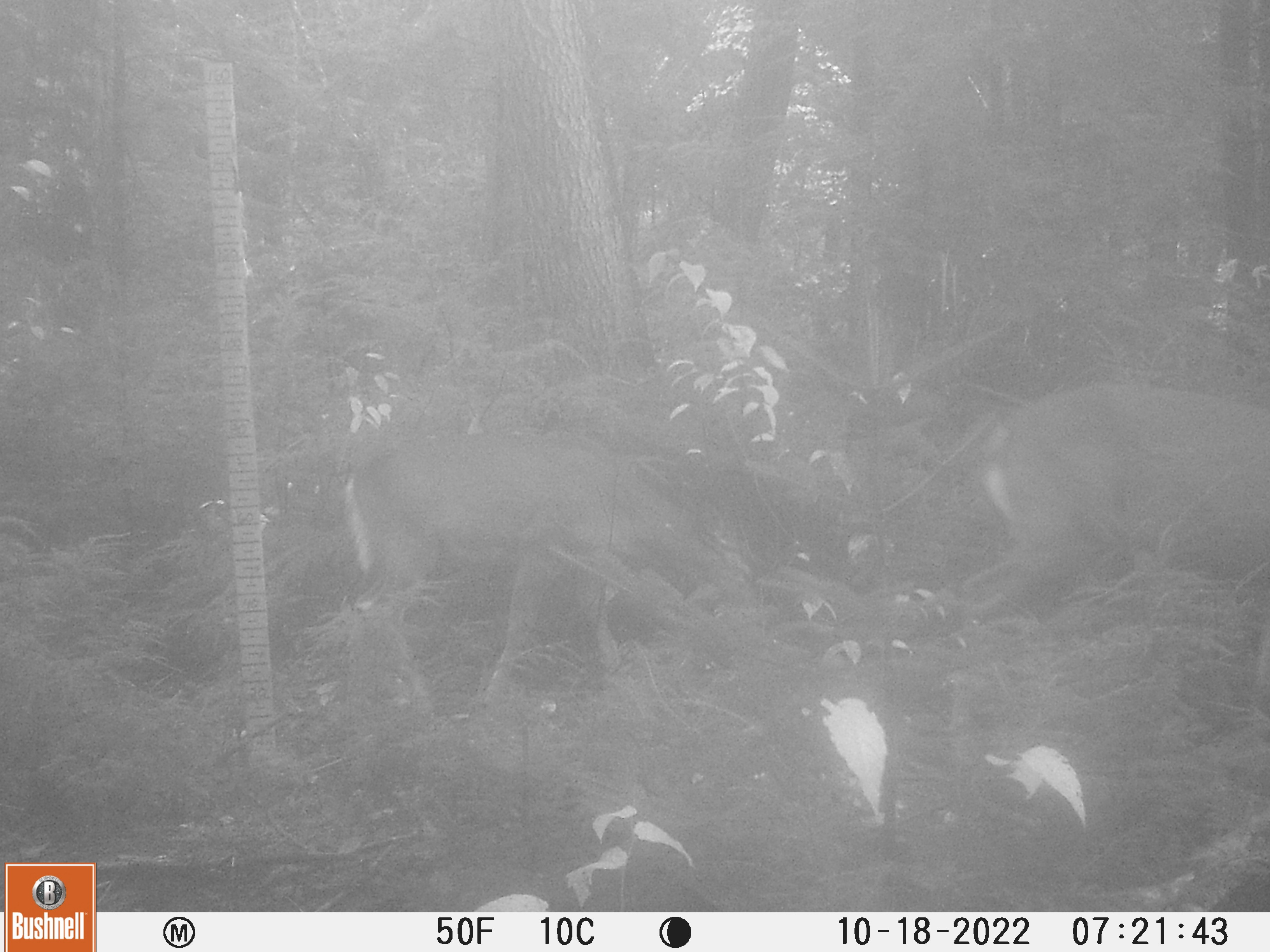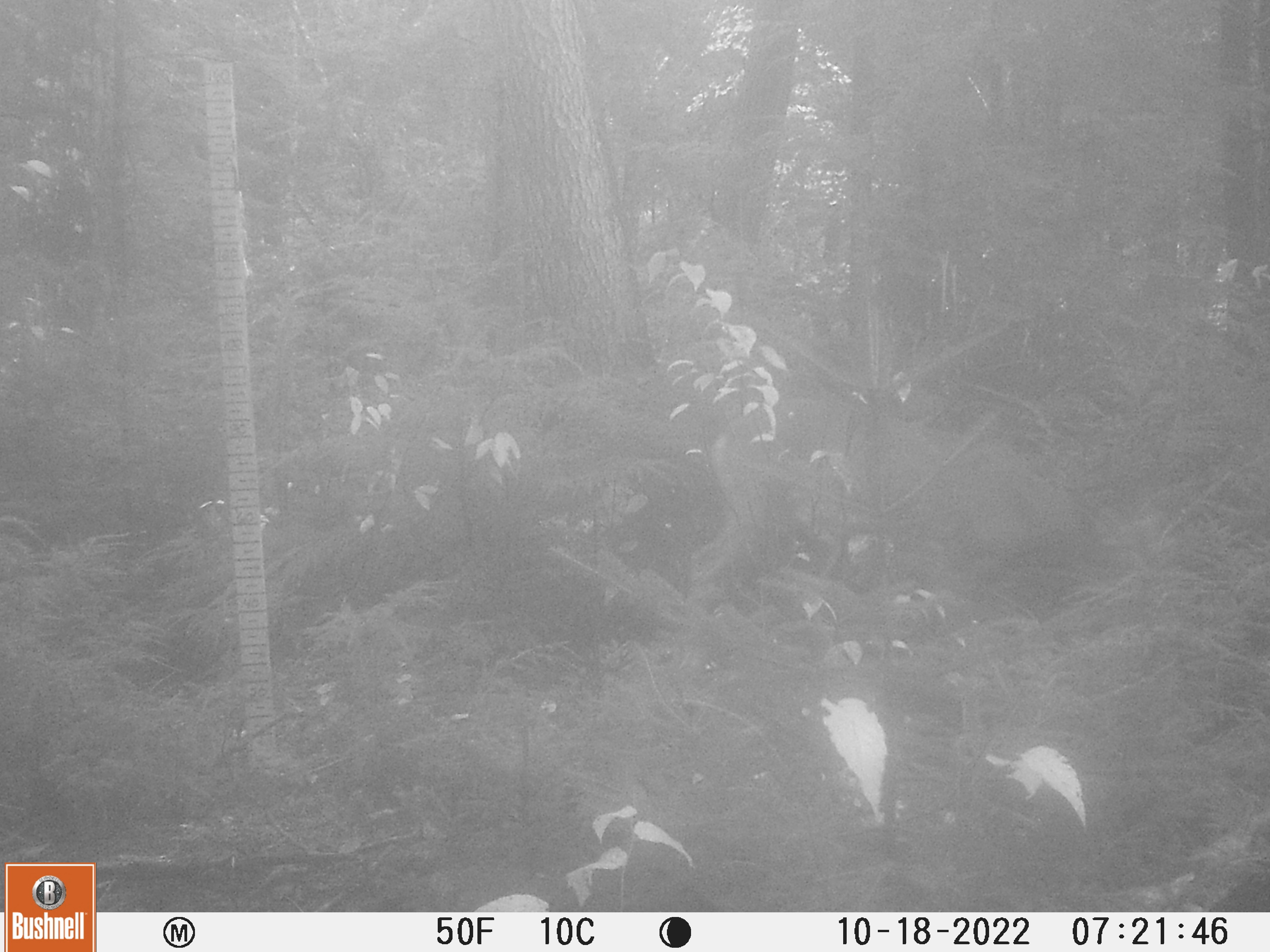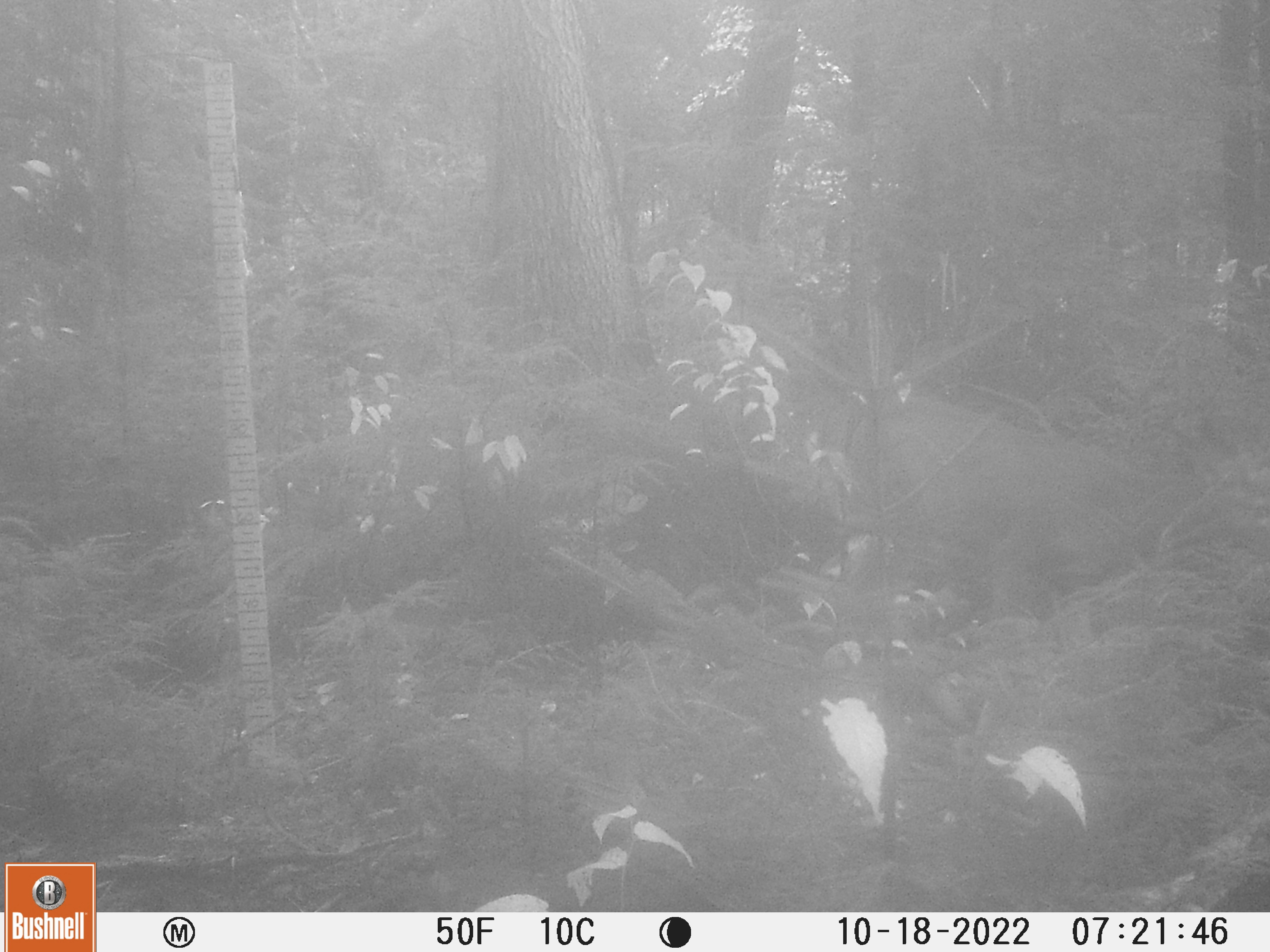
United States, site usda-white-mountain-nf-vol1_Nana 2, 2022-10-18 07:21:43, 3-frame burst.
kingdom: Animalia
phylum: Chordata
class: Mammalia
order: Artiodactyla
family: Cervidae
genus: Odocoileus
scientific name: Odocoileus virginianus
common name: white-tailed deer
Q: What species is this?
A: White-tailed deer (Odocoileus virginianus).